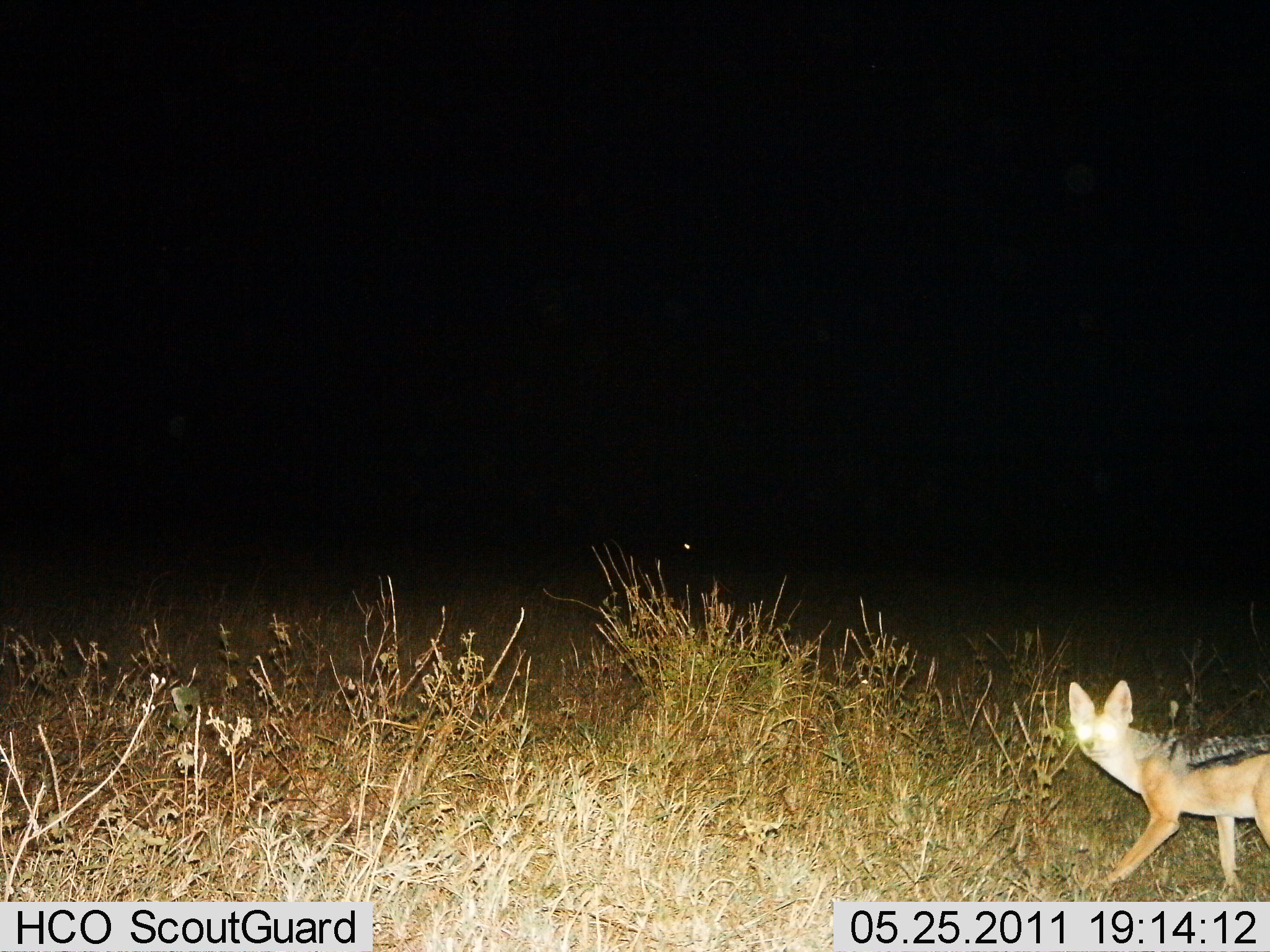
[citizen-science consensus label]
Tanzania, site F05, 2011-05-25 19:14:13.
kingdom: Animalia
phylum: Chordata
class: Mammalia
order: Carnivora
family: Canidae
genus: Lupulella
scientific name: Lupulella mesomelas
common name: black-backed jackal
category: jackal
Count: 1.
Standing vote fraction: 31%.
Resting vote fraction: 0%.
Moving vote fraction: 77%.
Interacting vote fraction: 0%.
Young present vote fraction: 0%.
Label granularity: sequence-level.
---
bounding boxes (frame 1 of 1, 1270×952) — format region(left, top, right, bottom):
animal: region(1066, 678, 1270, 902)